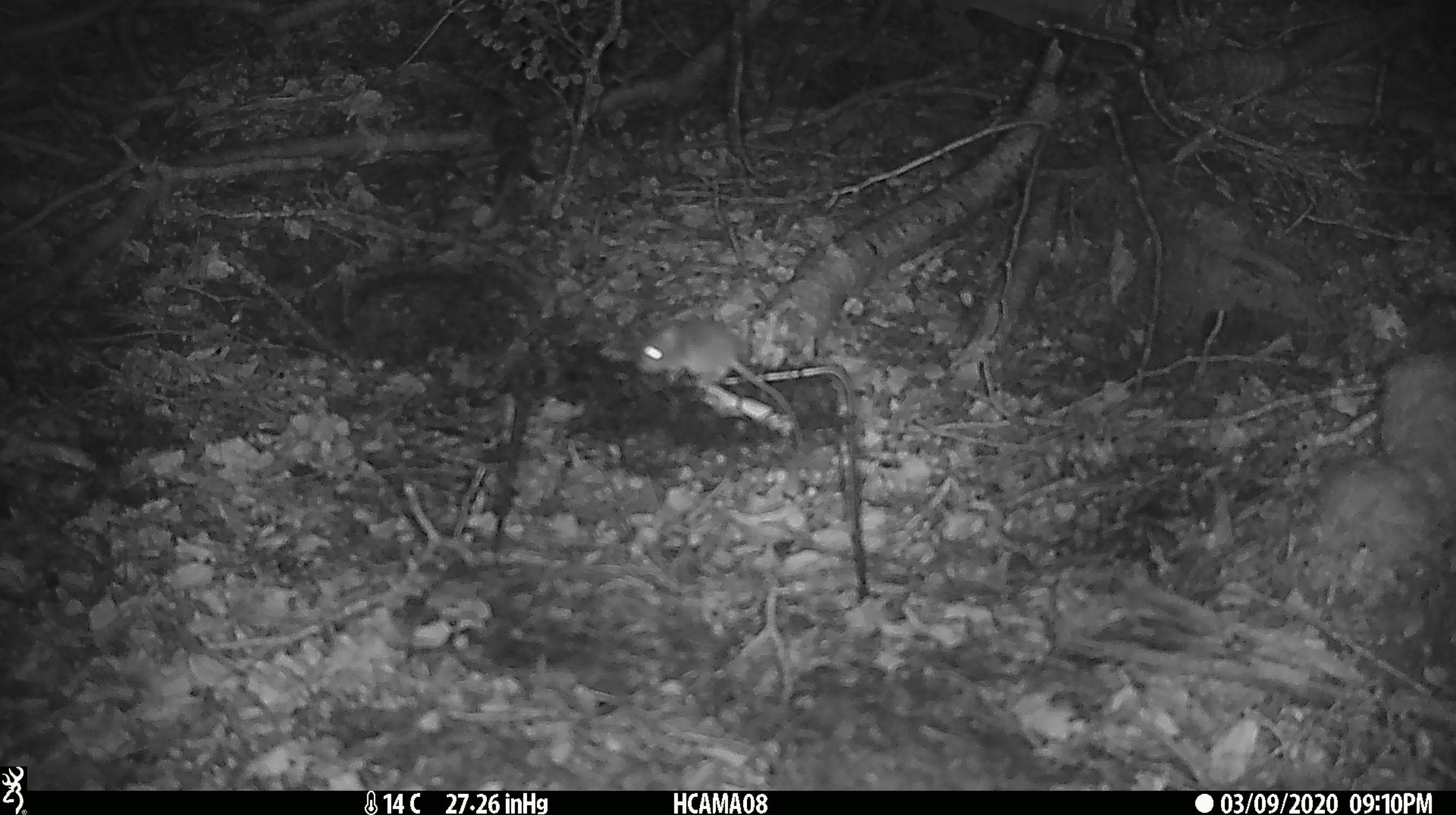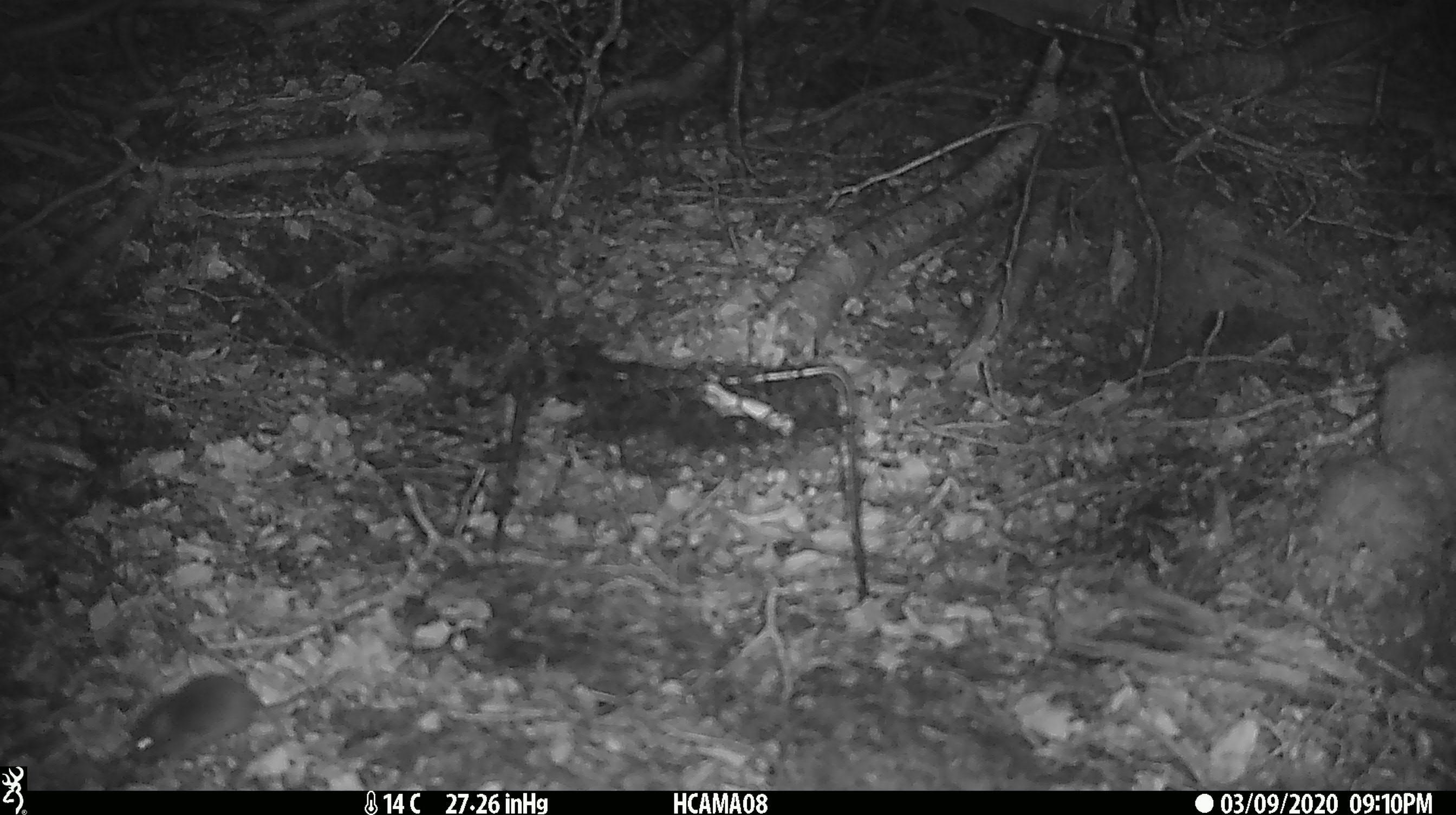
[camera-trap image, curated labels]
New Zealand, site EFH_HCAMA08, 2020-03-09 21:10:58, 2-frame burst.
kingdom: Animalia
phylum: Chordata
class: Mammalia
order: Rodentia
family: Muridae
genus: Mus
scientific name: Mus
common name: mouse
Mouse (Mus).